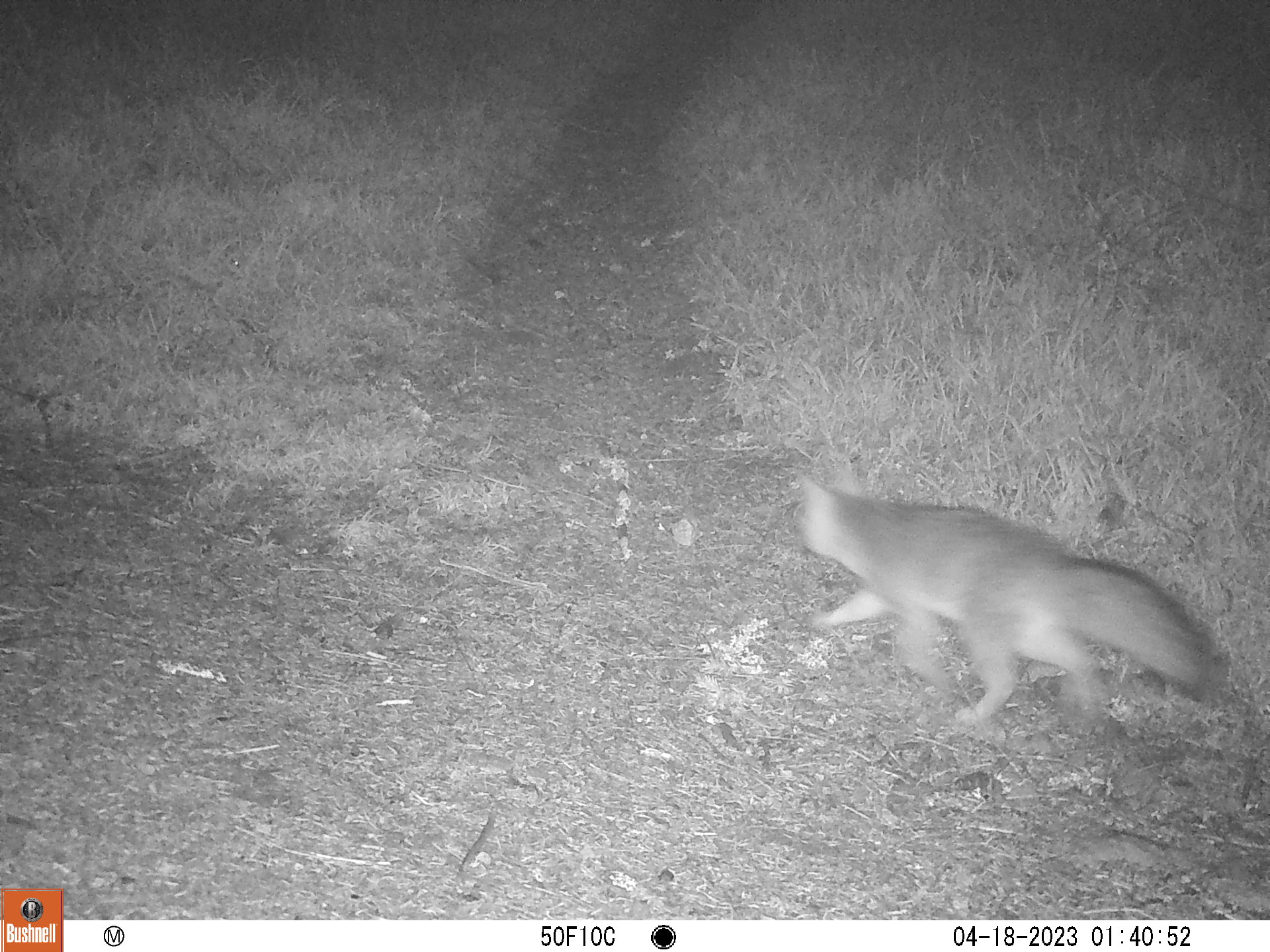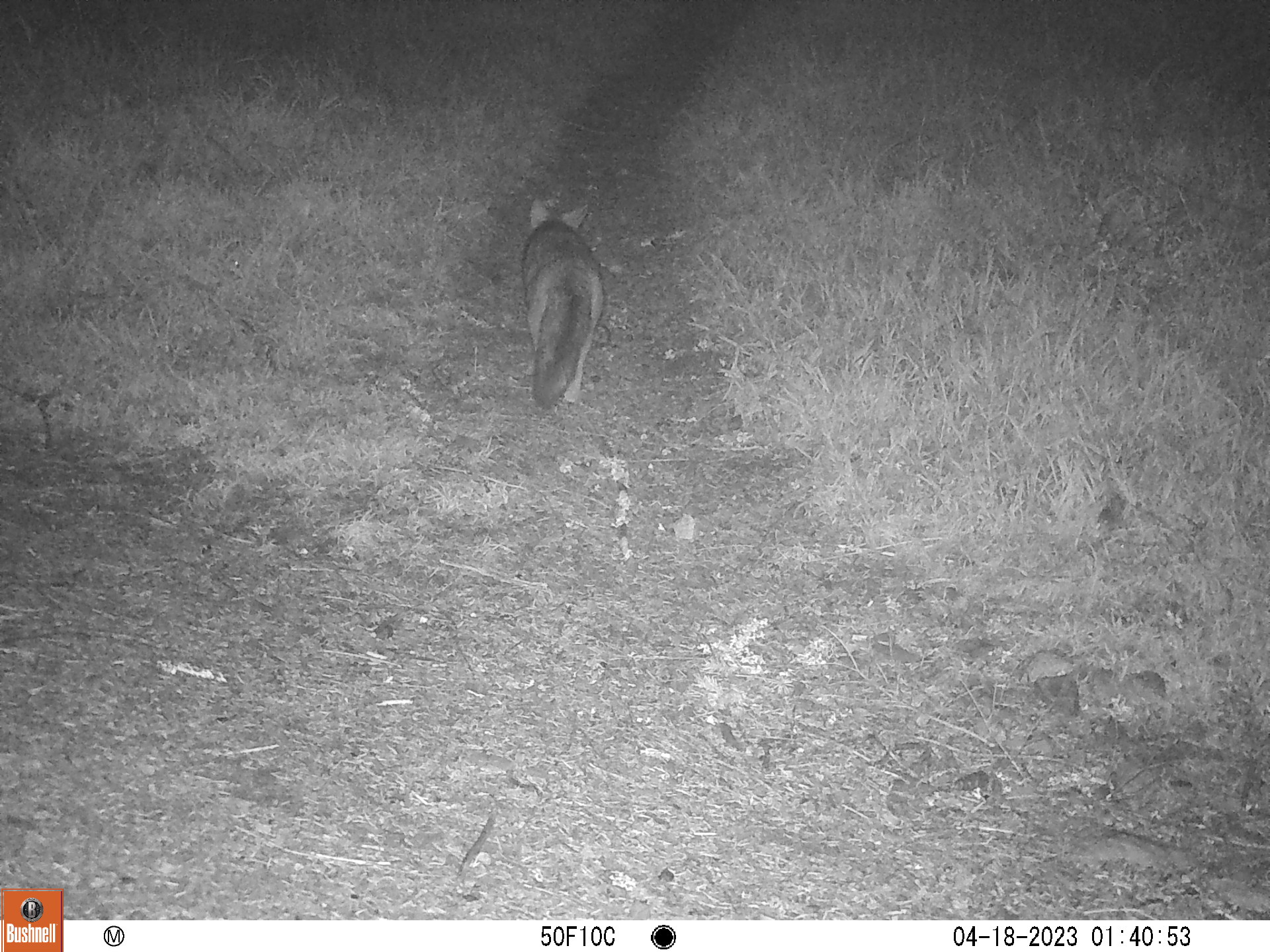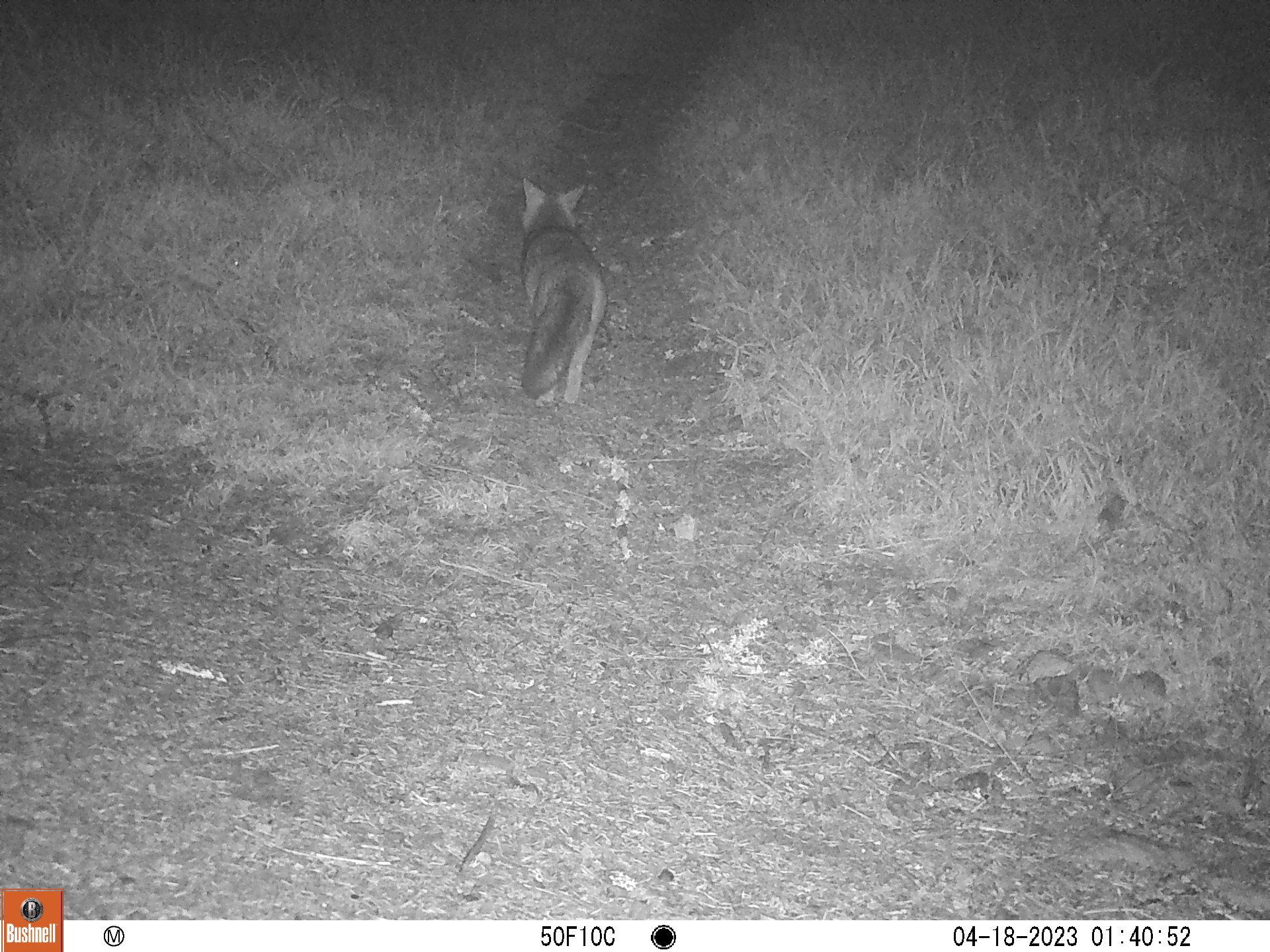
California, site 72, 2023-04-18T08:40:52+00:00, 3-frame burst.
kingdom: Animalia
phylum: Chordata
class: Mammalia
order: Carnivora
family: Canidae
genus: Urocyon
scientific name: Urocyon cinereoargenteus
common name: gray fox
Gray fox (Urocyon cinereoargenteus).